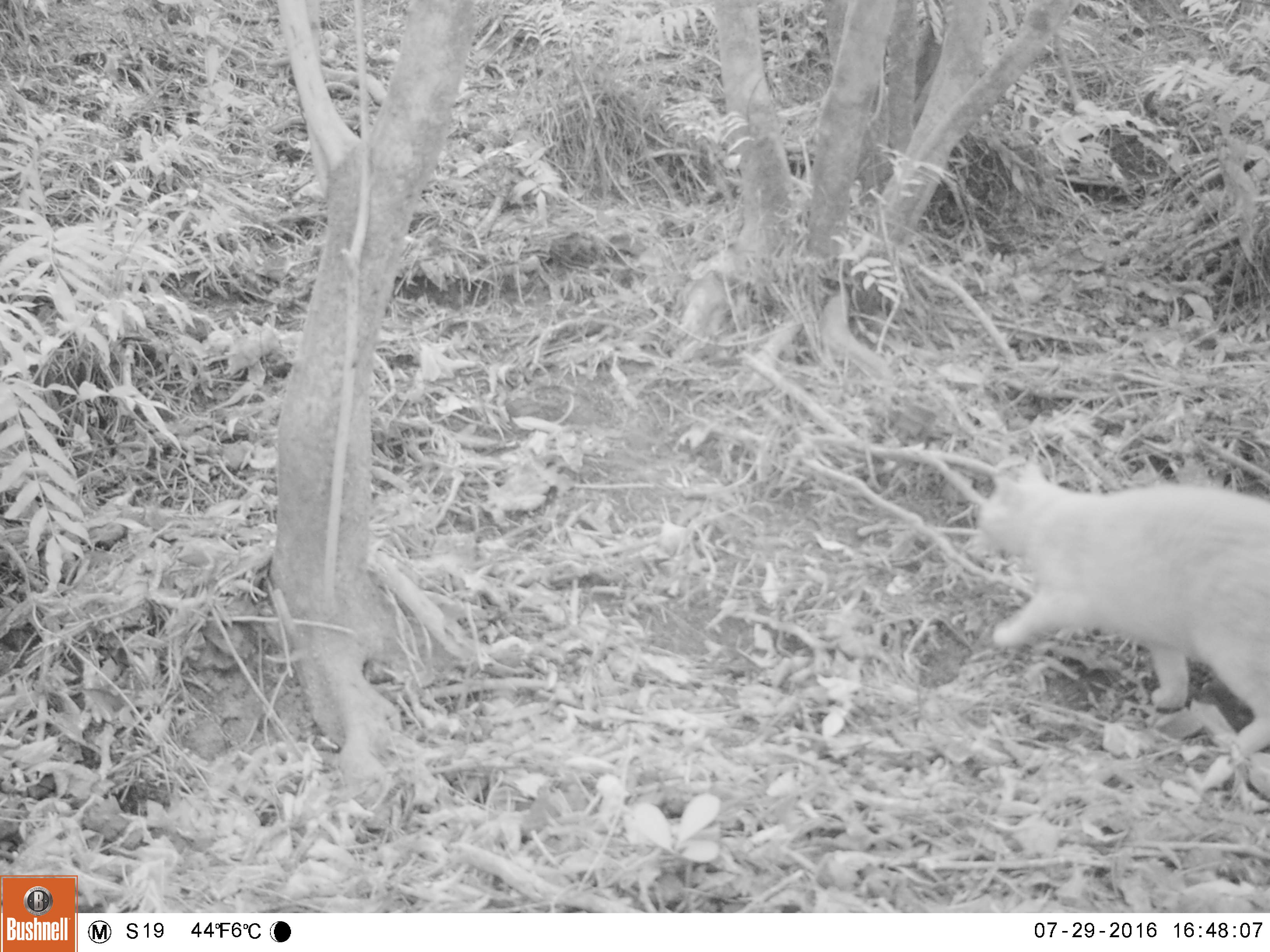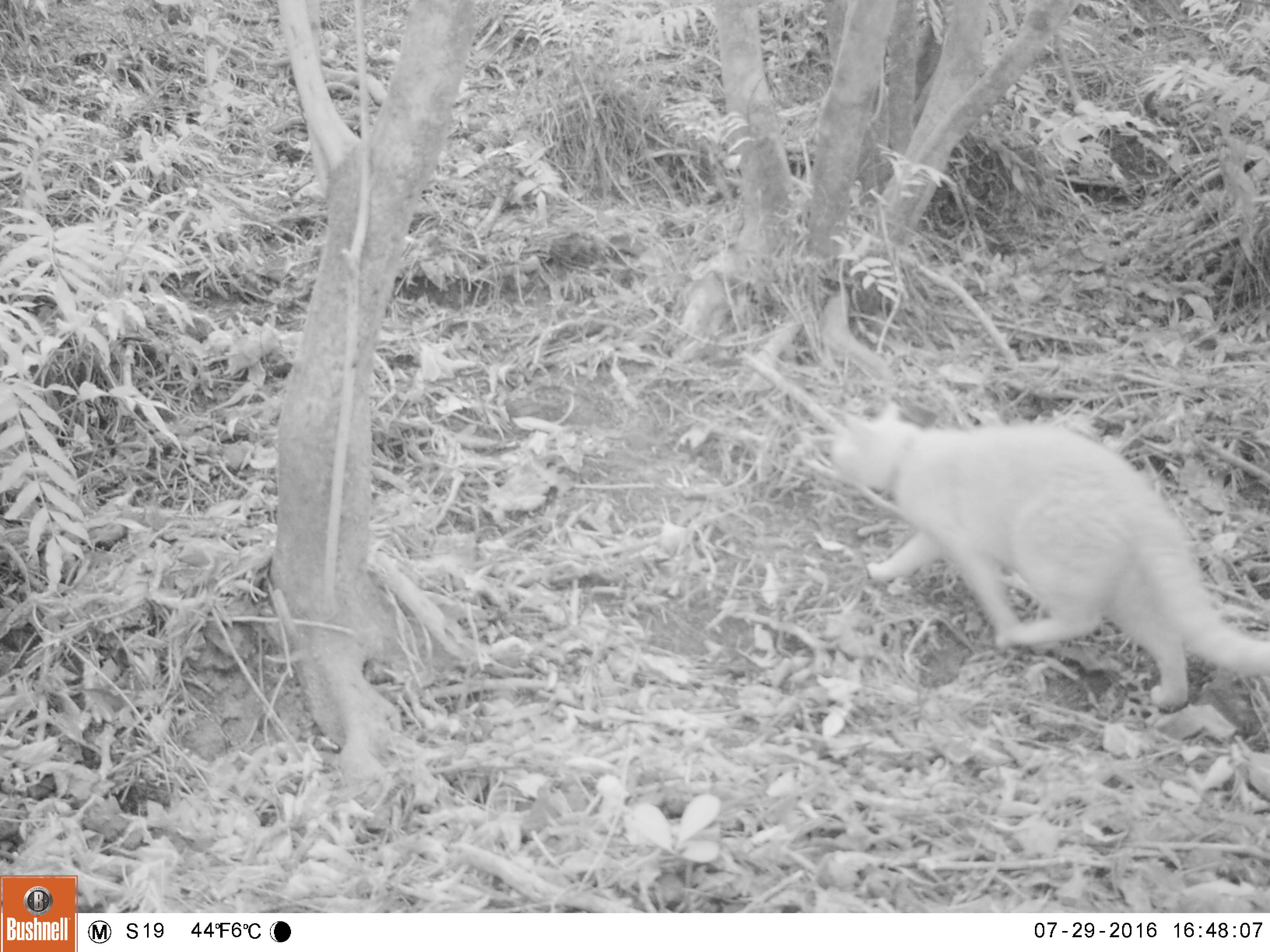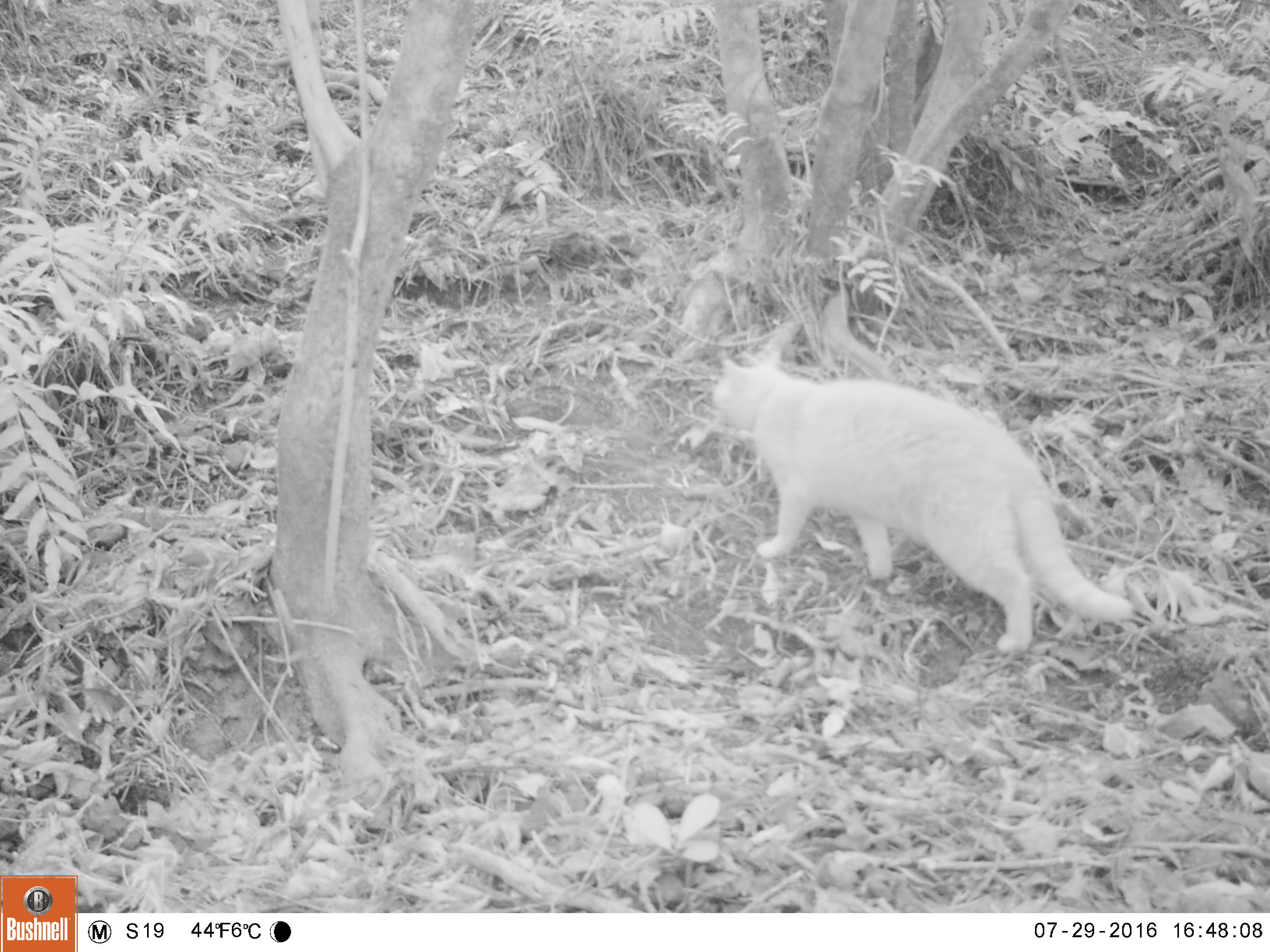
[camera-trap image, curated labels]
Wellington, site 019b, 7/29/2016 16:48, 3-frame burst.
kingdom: Animalia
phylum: Chordata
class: Mammalia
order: Carnivora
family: Felidae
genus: Felis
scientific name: Felis catus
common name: cat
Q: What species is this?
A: Cat (Felis catus).